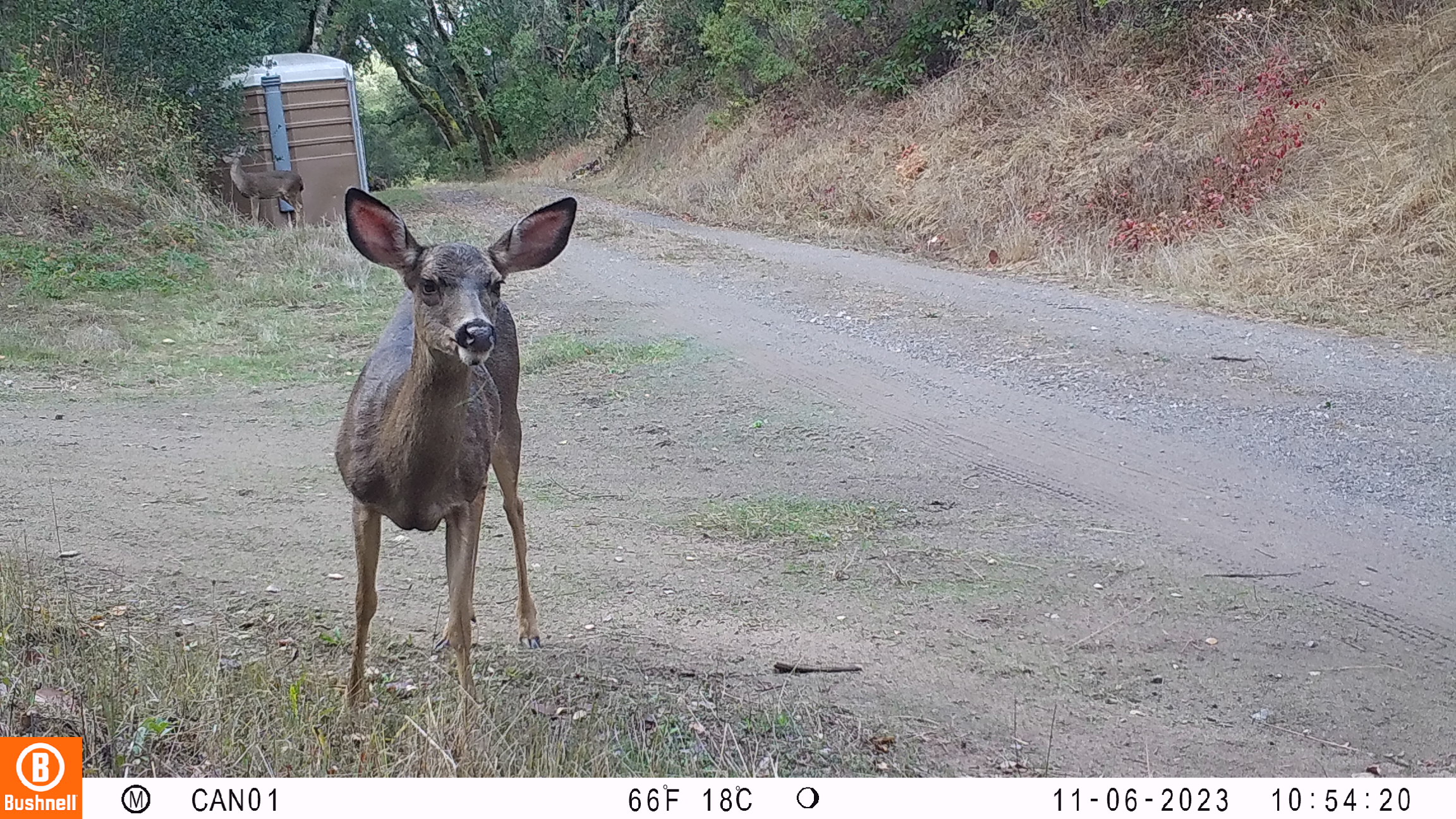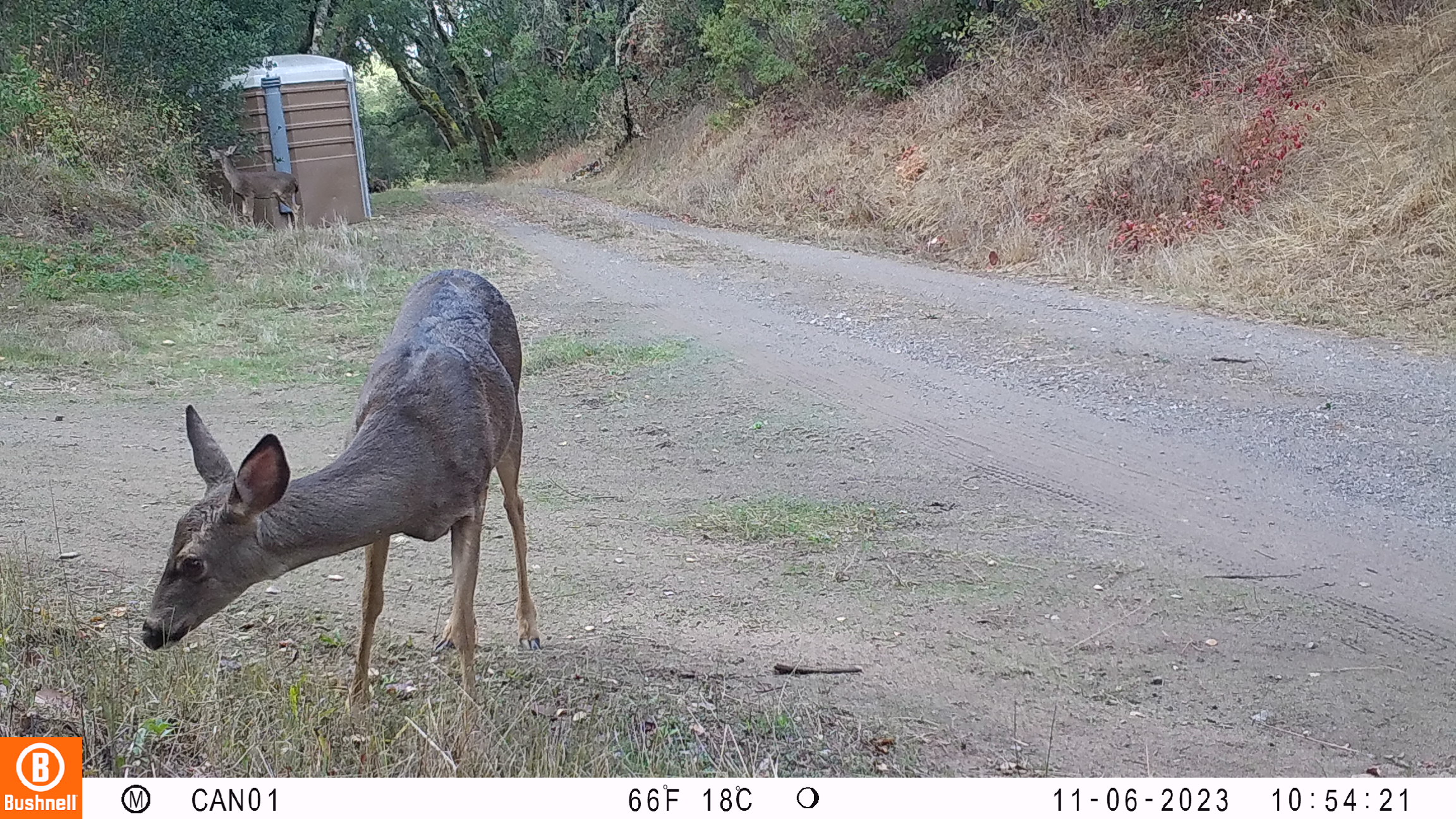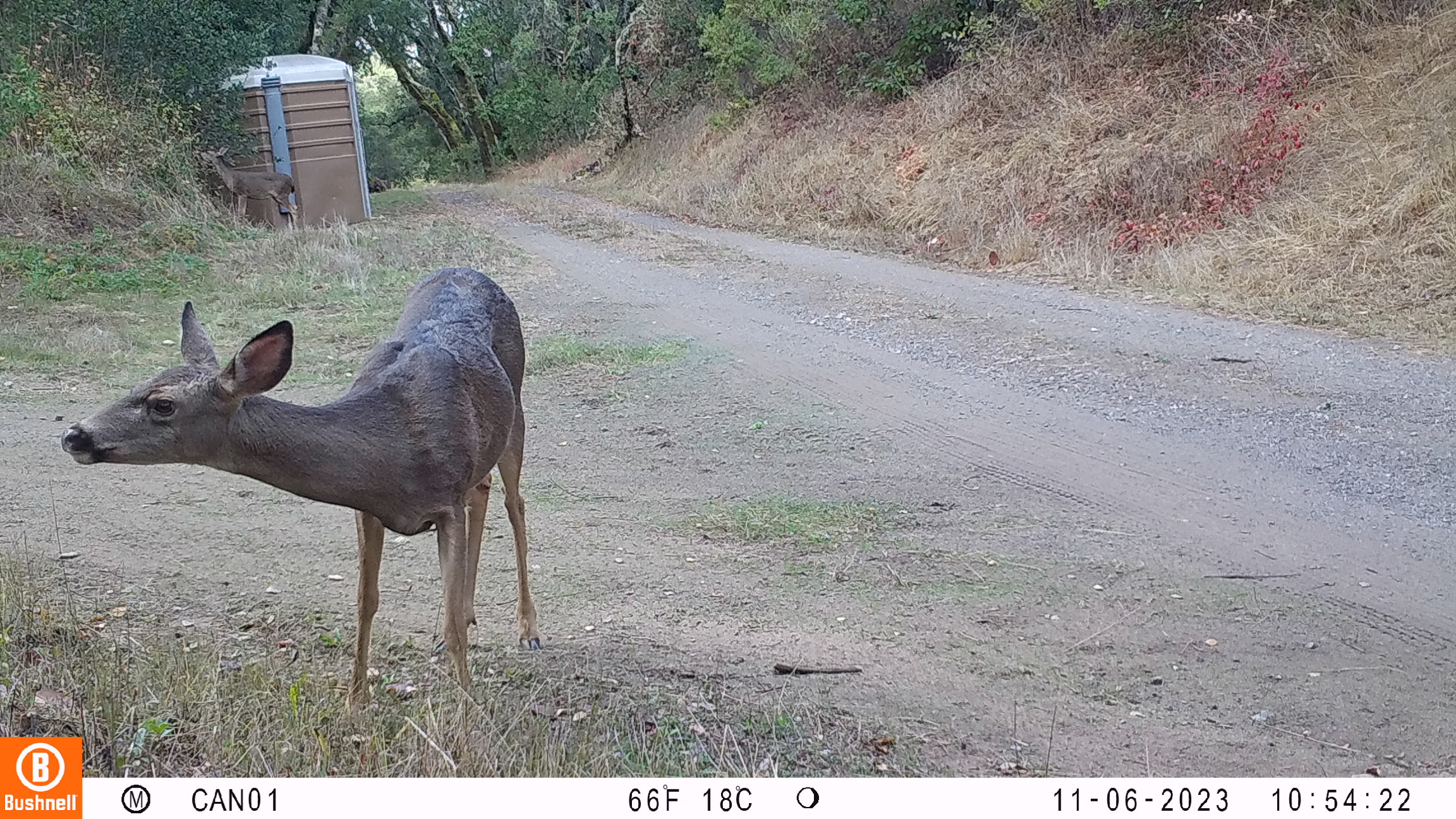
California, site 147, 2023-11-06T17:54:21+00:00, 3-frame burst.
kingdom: Animalia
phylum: Chordata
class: Mammalia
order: Artiodactyla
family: Cervidae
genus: Odocoileus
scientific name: Odocoileus hemionus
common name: mule deer